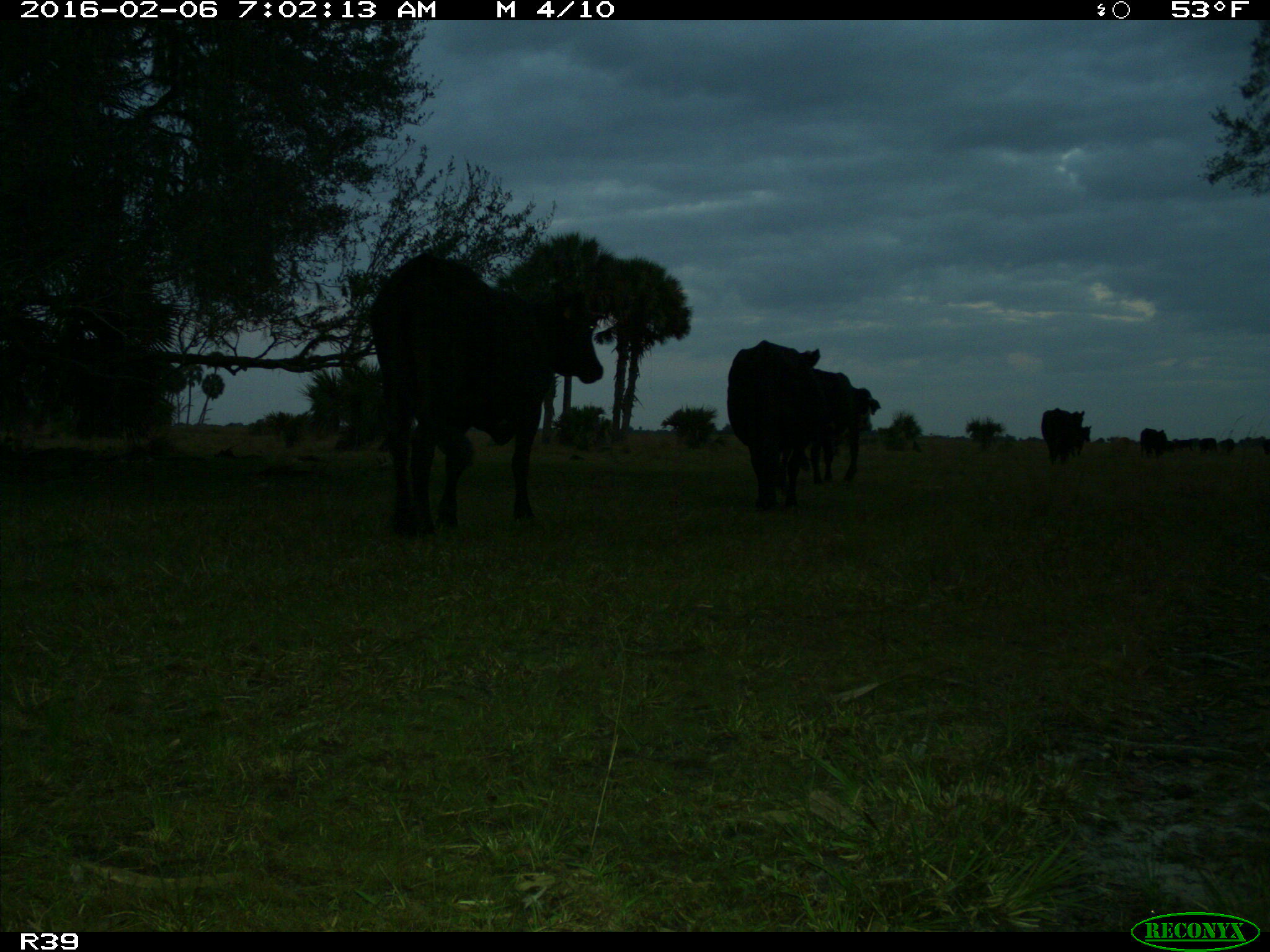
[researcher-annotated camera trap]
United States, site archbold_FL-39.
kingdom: Animalia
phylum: Chordata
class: Mammalia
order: Artiodactyla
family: Bovidae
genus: Bos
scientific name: Bos taurus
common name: domestic cow